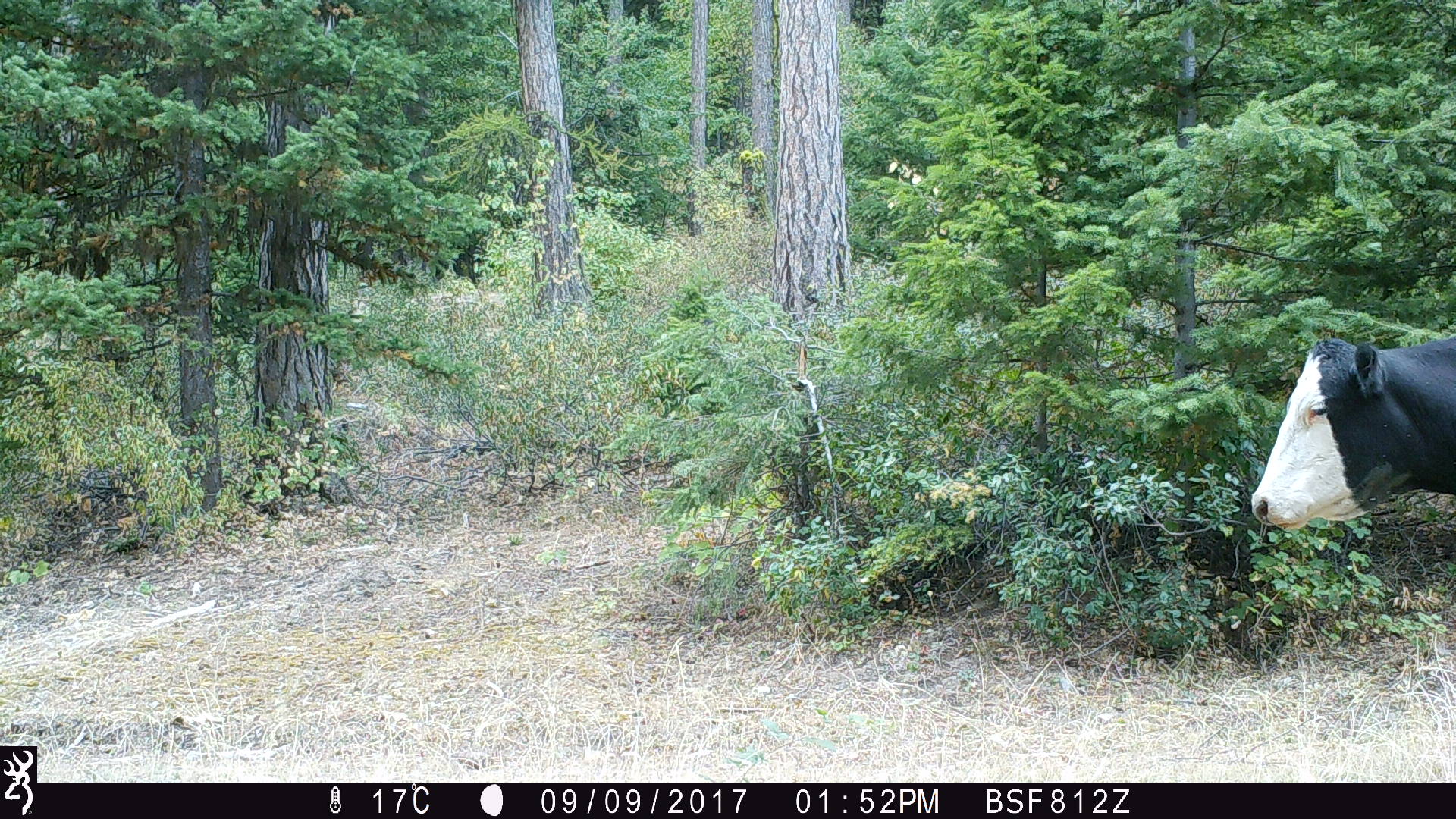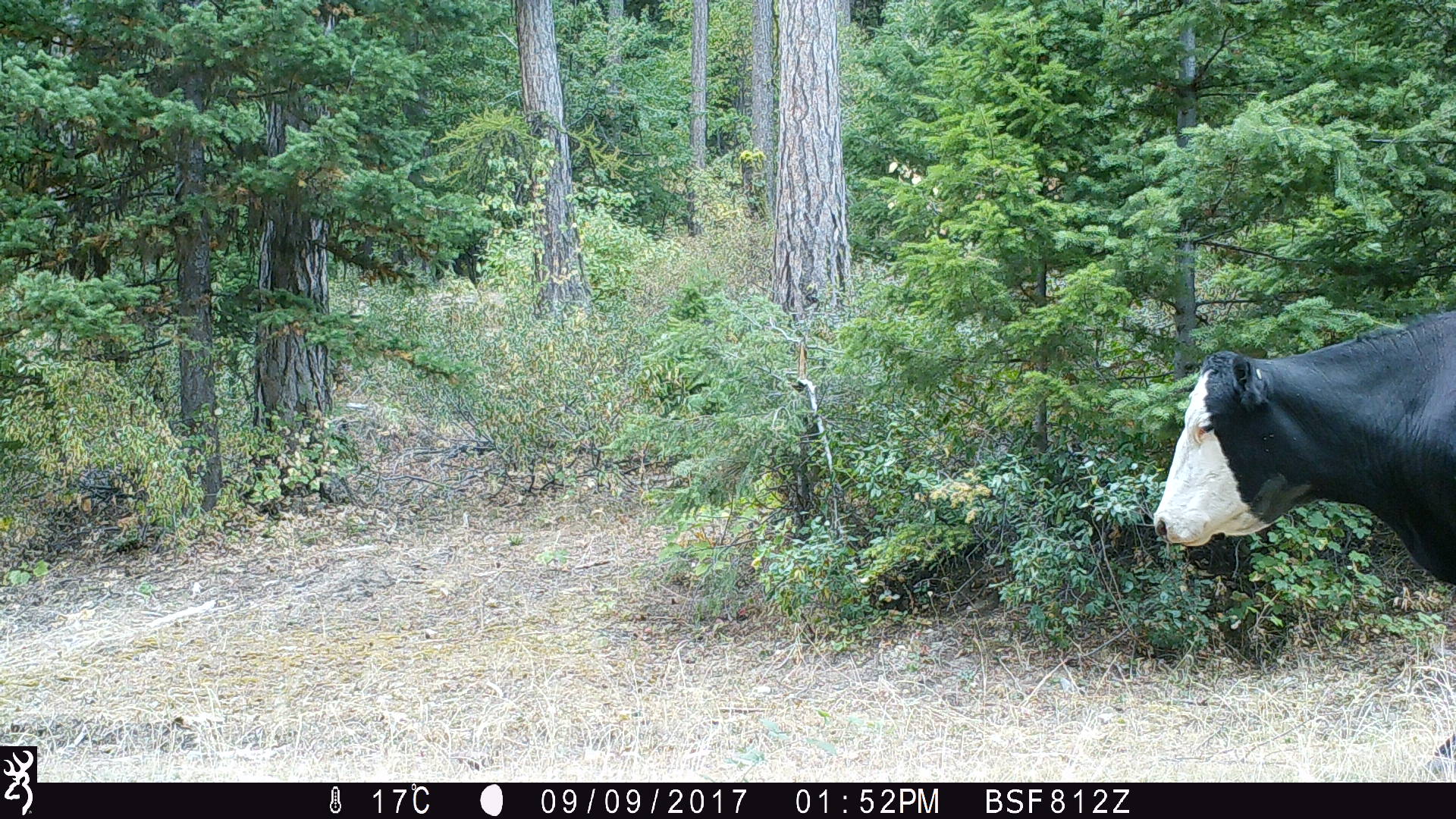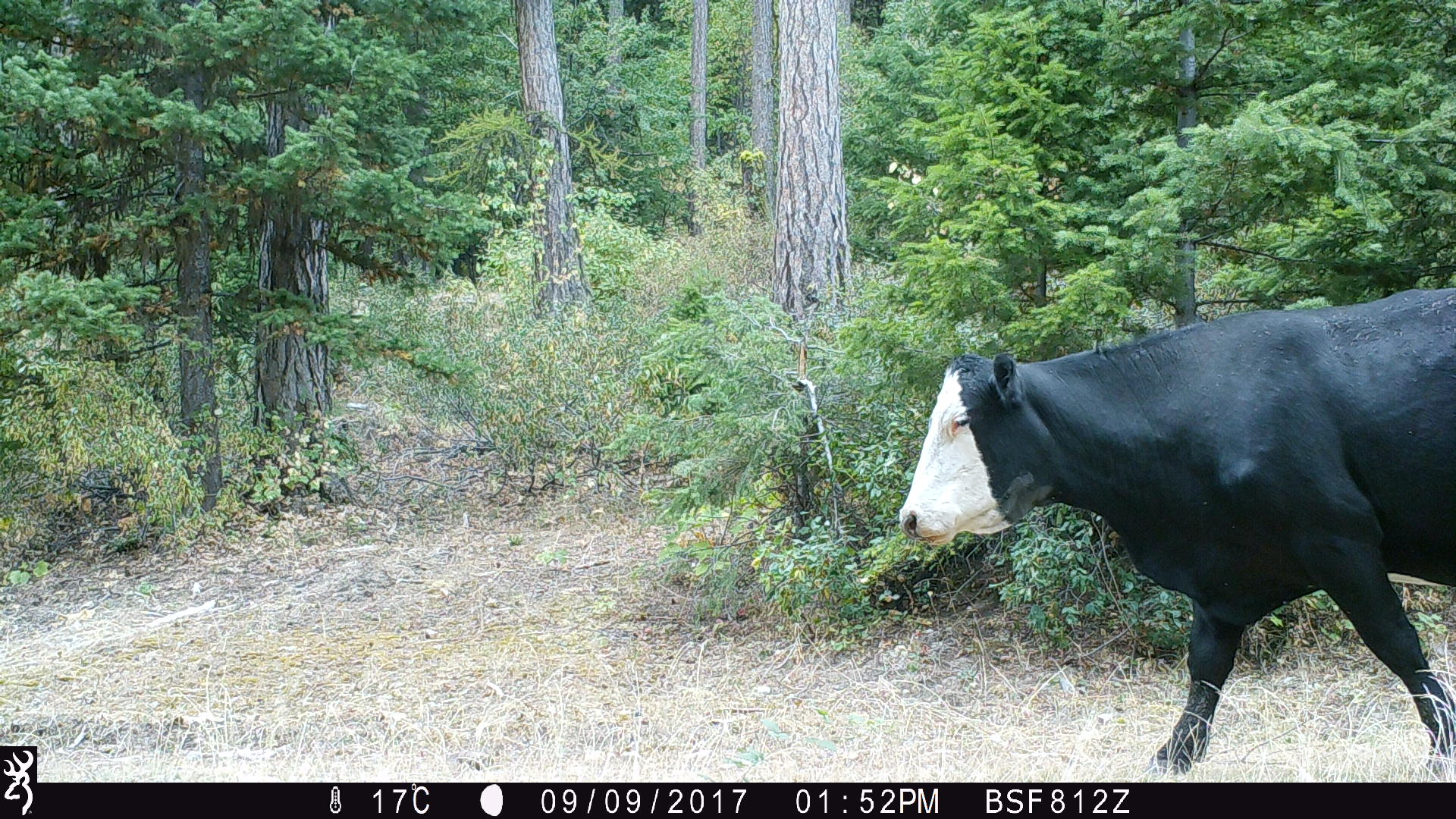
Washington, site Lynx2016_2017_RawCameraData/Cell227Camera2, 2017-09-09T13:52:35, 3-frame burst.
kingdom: Animalia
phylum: Chordata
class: Mammalia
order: Artiodactyla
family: Bovidae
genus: Bos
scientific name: Bos taurus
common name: domestic cattle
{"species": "domestic cattle (Bos taurus)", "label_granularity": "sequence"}